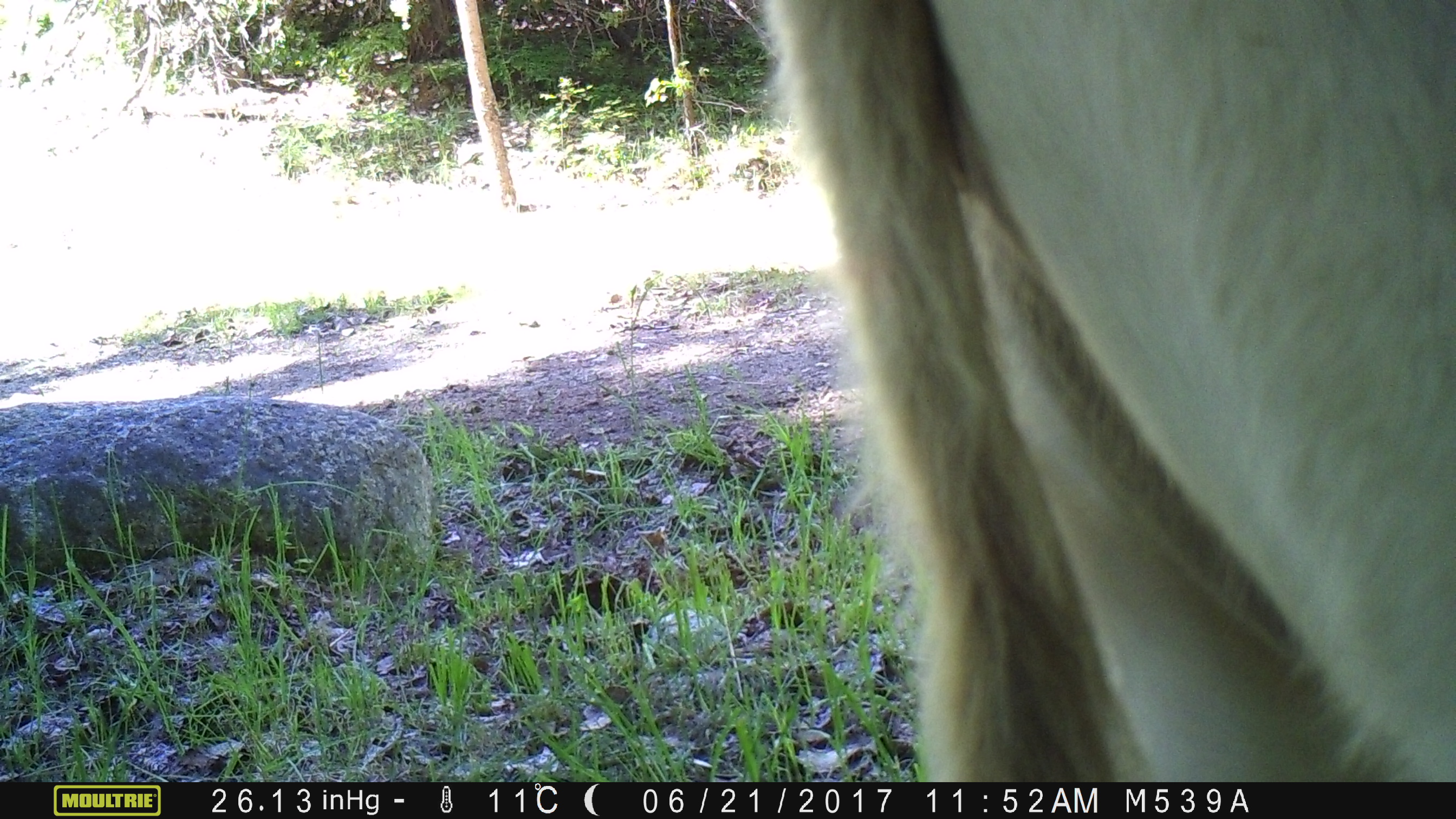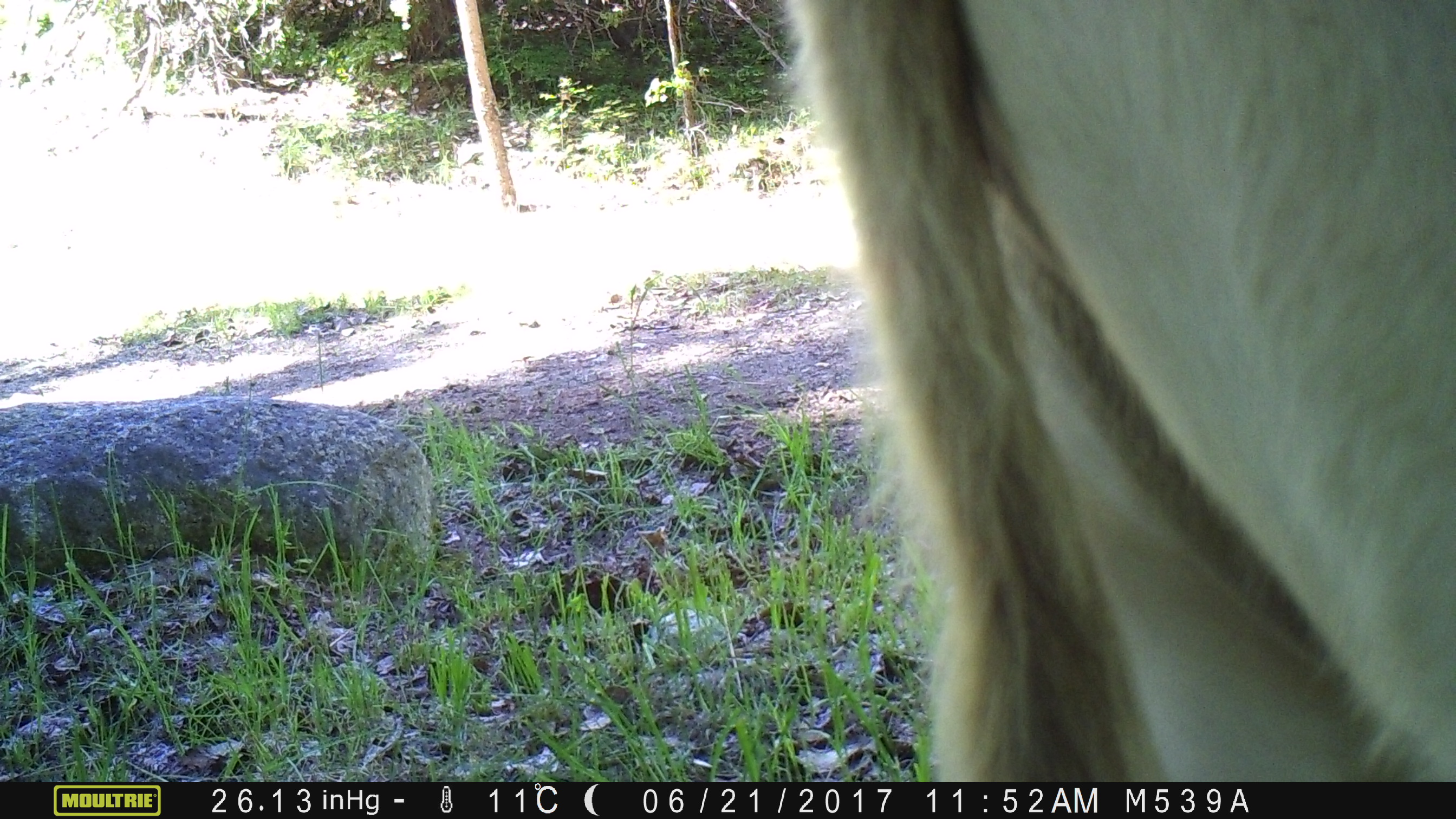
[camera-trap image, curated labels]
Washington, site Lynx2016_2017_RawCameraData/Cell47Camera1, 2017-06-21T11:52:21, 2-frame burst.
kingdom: Animalia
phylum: Chordata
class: Mammalia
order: Artiodactyla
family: Bovidae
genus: Bos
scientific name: Bos taurus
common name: domestic cattle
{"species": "domestic cattle (Bos taurus)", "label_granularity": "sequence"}